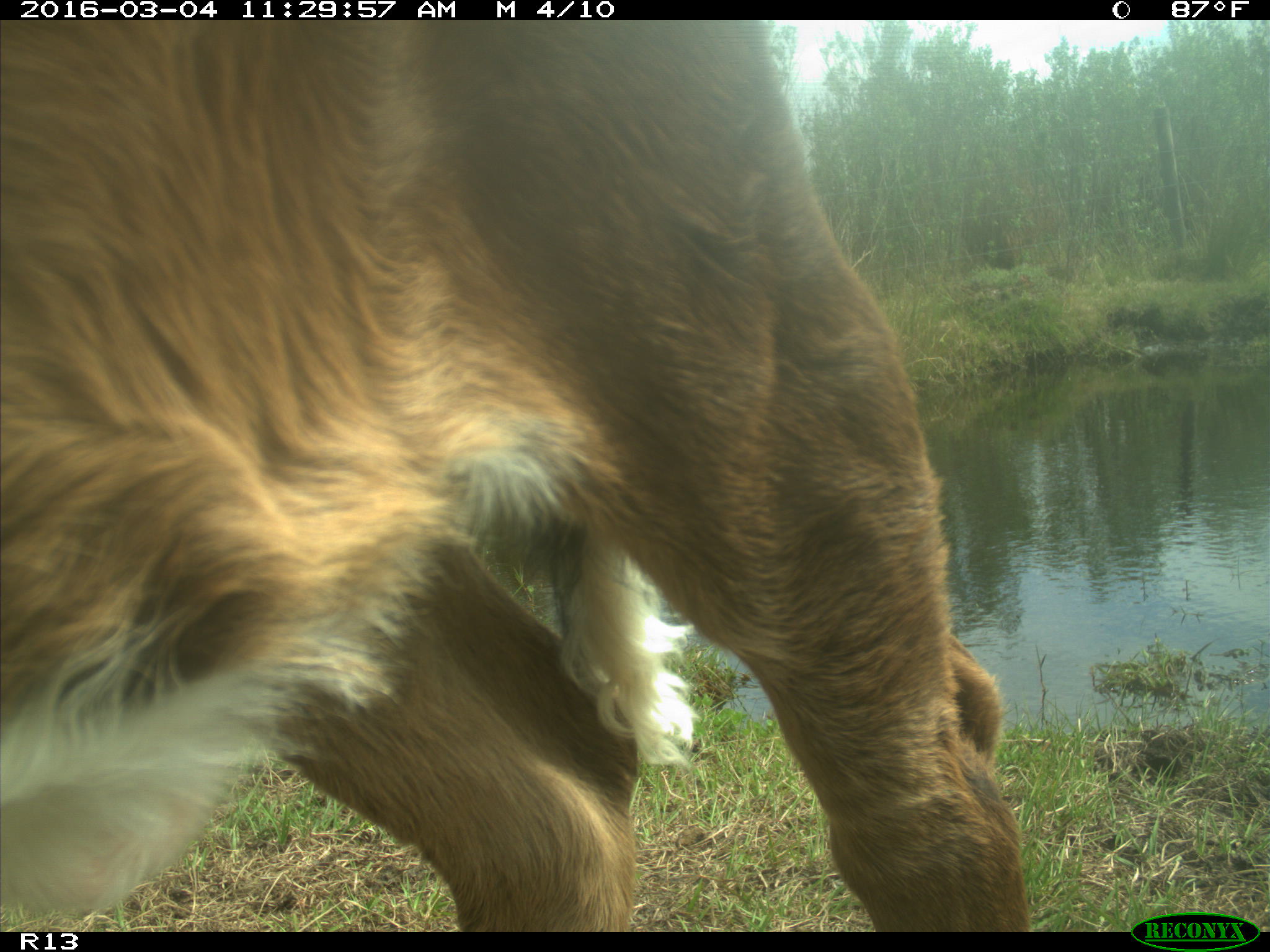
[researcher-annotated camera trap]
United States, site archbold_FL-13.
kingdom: Animalia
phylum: Chordata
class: Mammalia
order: Artiodactyla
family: Bovidae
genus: Bos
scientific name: Bos taurus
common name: domestic cow